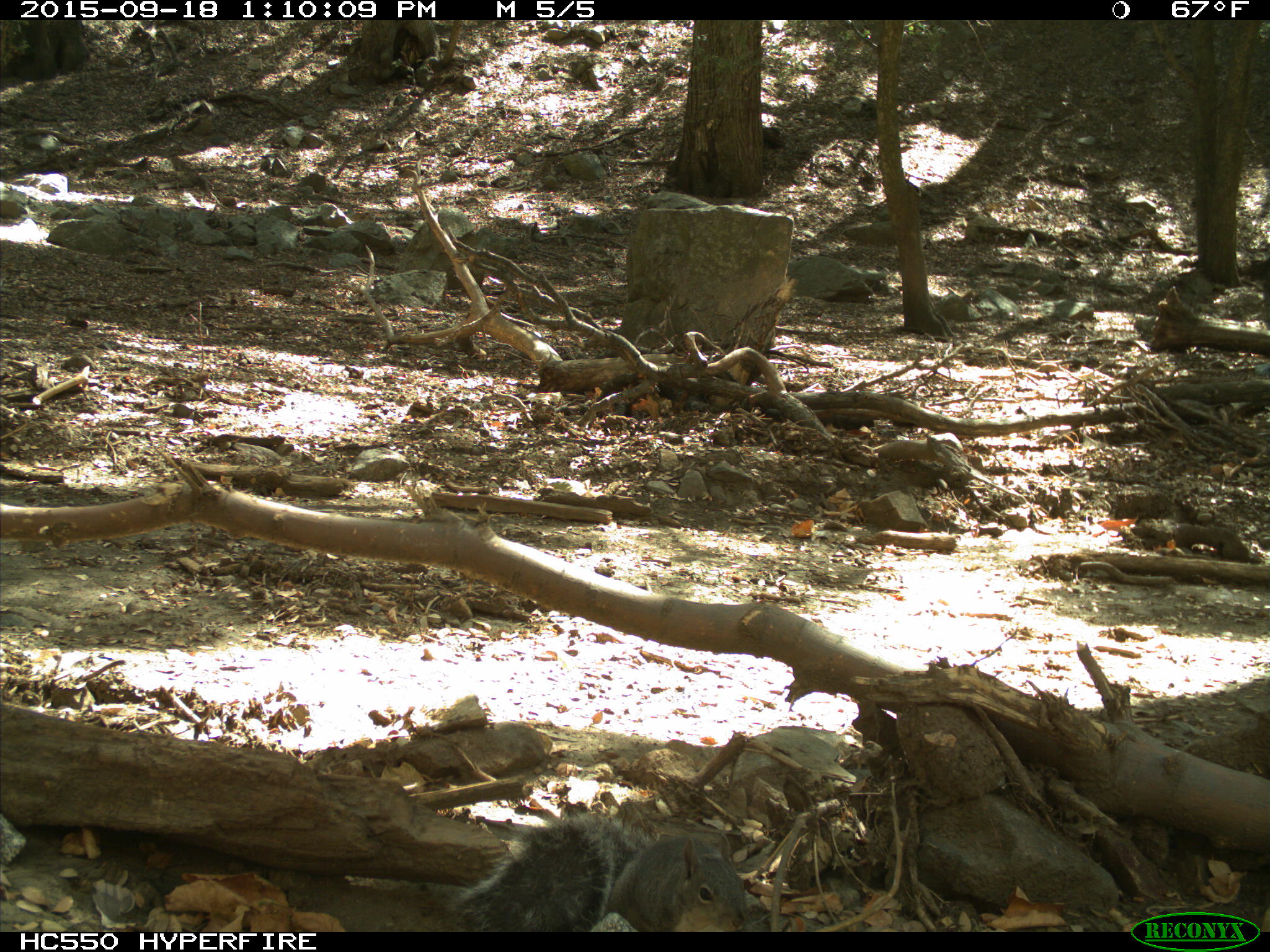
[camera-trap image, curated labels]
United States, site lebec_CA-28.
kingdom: Animalia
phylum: Chordata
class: Mammalia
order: Rodentia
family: Sciuridae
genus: Sciurus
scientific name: Sciurus carolinensis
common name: eastern gray squirrel